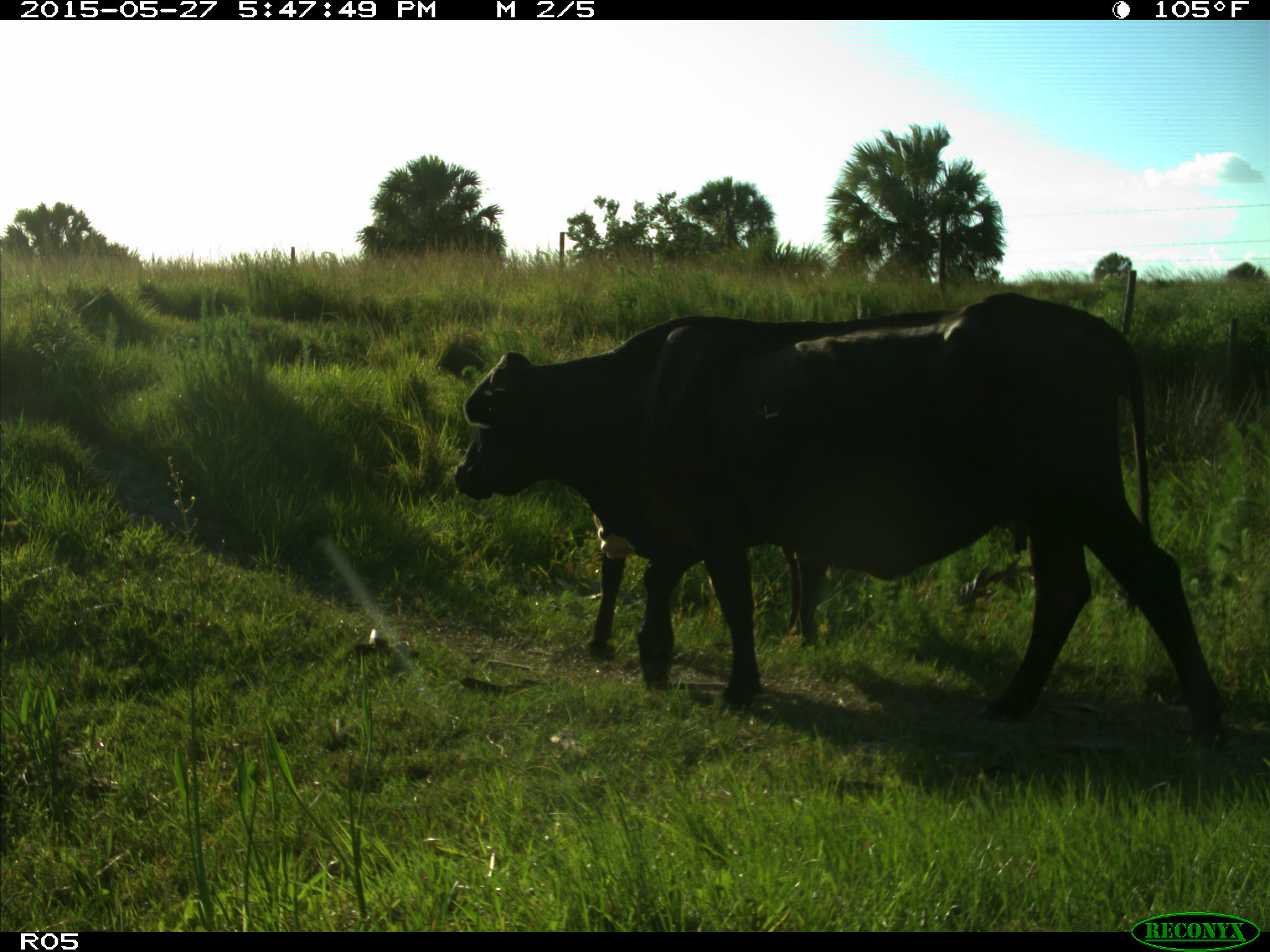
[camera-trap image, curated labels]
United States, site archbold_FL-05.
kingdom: Animalia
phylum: Chordata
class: Mammalia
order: Artiodactyla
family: Bovidae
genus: Bos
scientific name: Bos taurus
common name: domestic cow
Bos taurus (domestic cow).